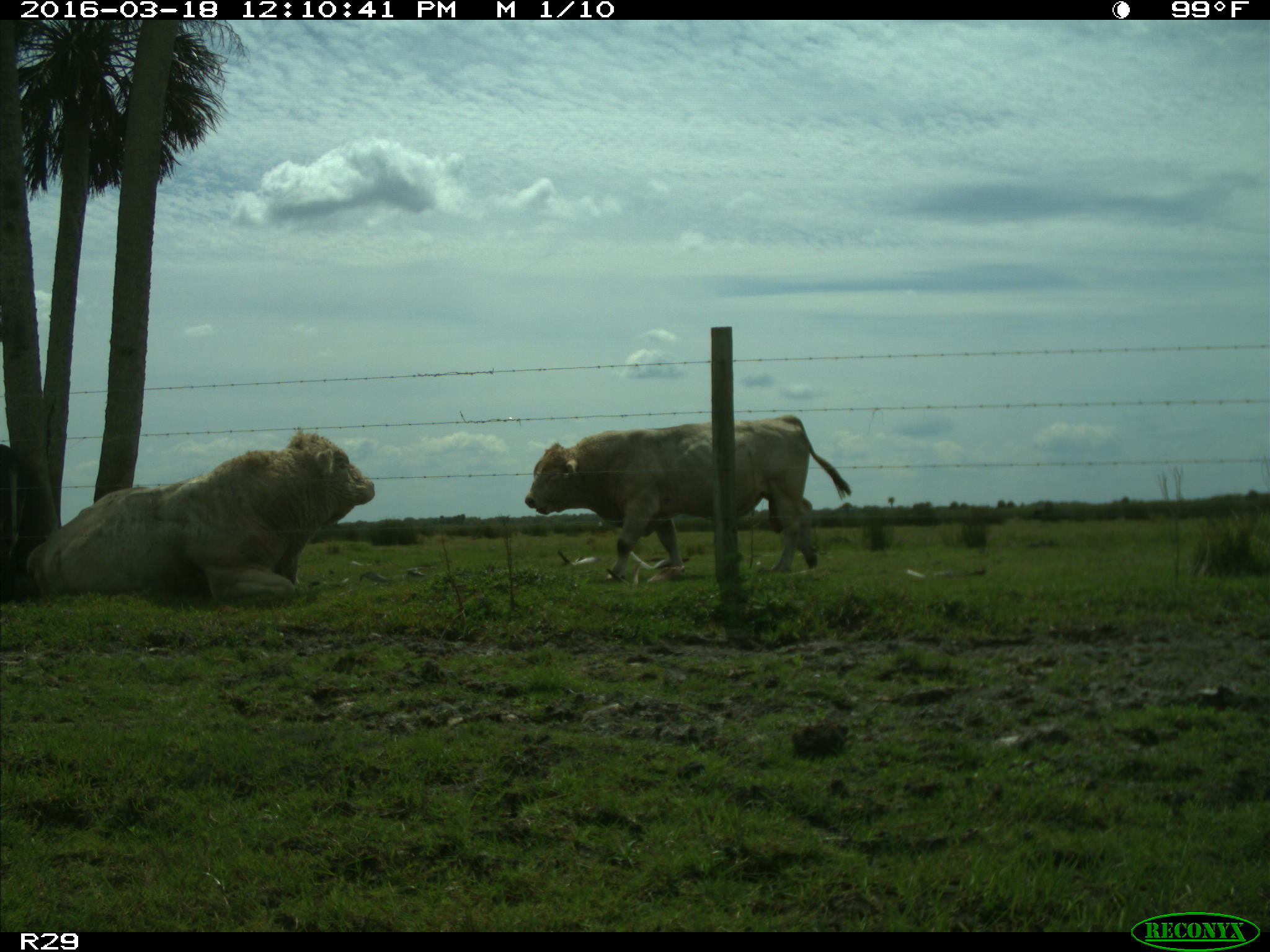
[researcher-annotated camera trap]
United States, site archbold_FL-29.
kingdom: Animalia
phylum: Chordata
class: Mammalia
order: Artiodactyla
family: Bovidae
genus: Bos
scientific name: Bos taurus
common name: domestic cow